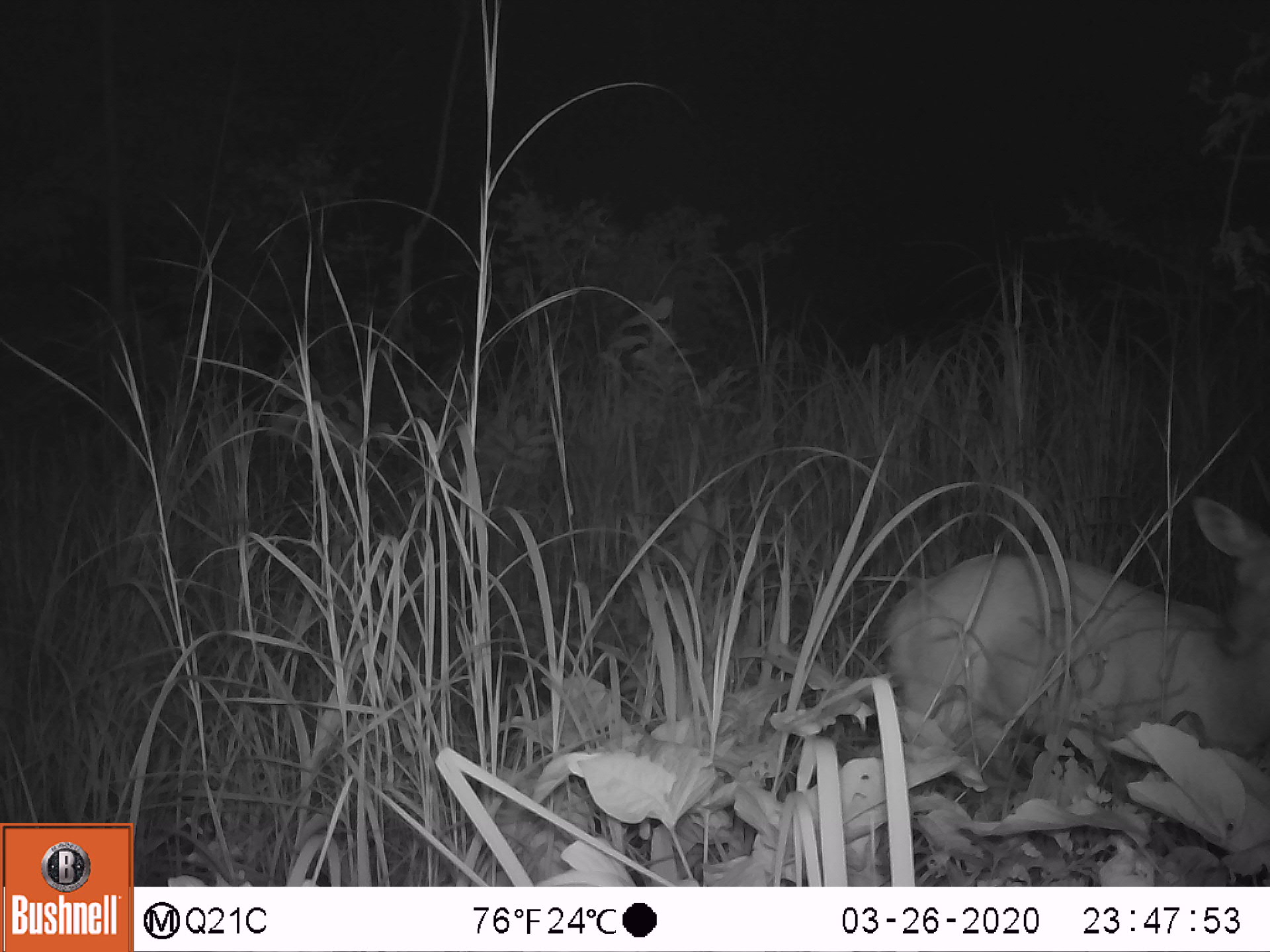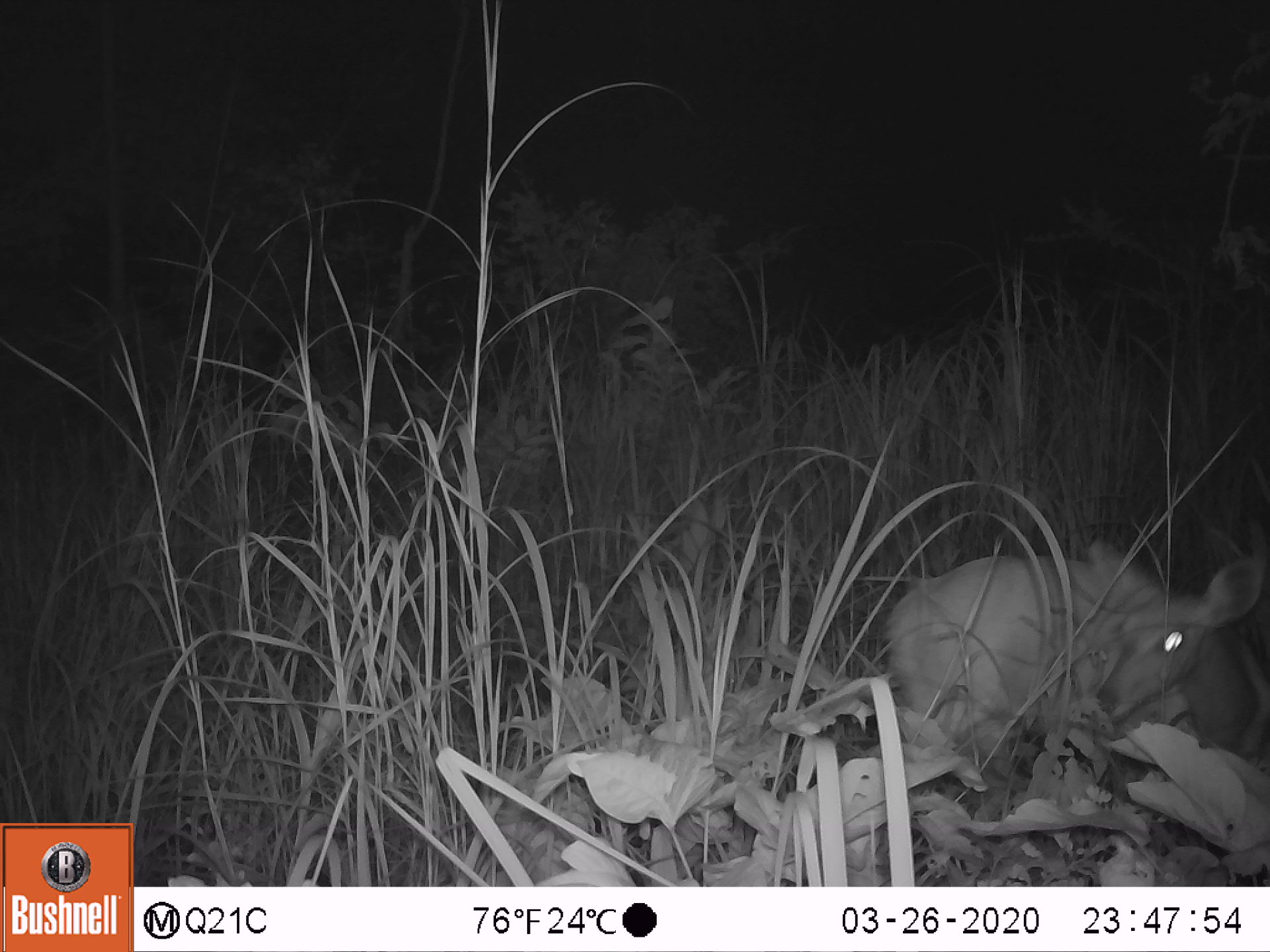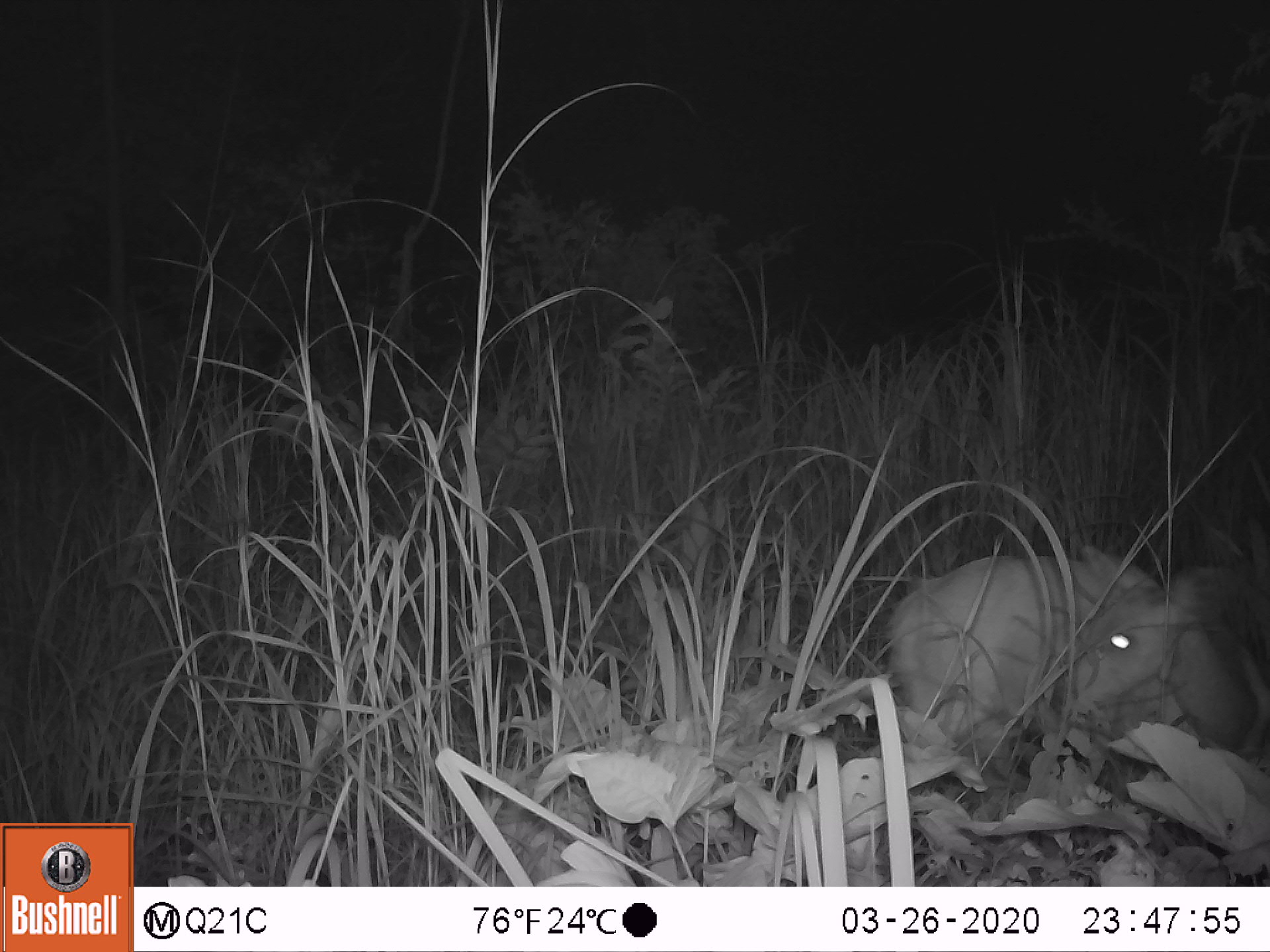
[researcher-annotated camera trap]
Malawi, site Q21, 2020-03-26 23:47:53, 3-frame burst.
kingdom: Animalia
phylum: Chordata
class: Mammalia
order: Artiodactyla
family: Bovidae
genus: Tragelaphus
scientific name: Tragelaphus sylvaticus sylvaticus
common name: cape bushbuck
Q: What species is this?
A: Cape bushbuck (Tragelaphus sylvaticus sylvaticus).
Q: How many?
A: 1.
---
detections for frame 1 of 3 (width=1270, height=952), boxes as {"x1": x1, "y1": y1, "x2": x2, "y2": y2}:
cape bushbuck: {"x1": 884, "y1": 484, "x2": 1268, "y2": 767}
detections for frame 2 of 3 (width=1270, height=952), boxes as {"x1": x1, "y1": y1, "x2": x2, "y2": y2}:
cape bushbuck: {"x1": 886, "y1": 528, "x2": 1267, "y2": 803}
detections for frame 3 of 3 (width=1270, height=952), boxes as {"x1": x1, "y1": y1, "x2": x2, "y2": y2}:
cape bushbuck: {"x1": 890, "y1": 541, "x2": 1268, "y2": 794}